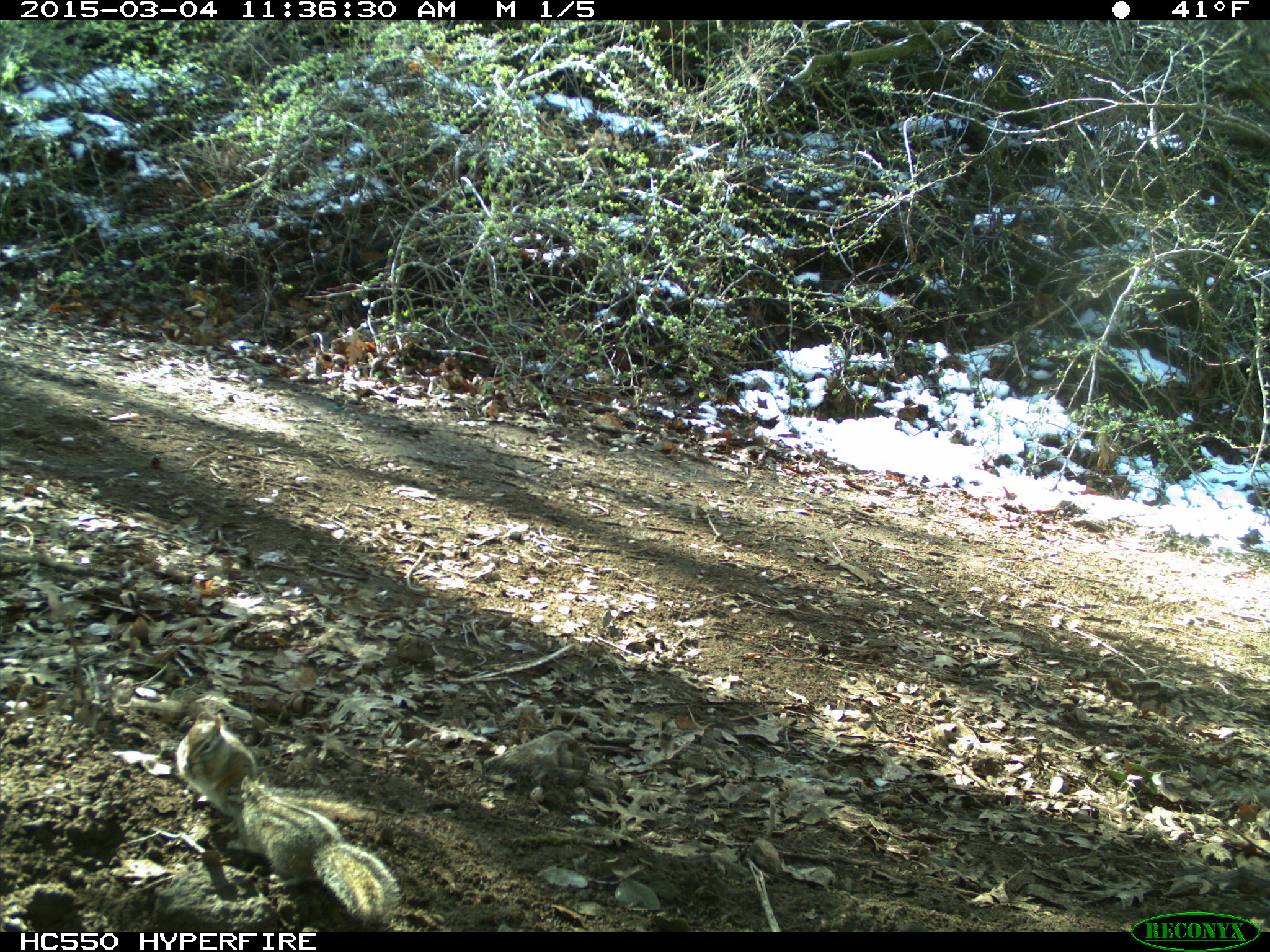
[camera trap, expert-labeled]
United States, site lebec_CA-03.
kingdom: Animalia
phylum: Chordata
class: Mammalia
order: Rodentia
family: Sciuridae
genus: Tamias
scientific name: Tamias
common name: chipmunk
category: unidentified chipmunk